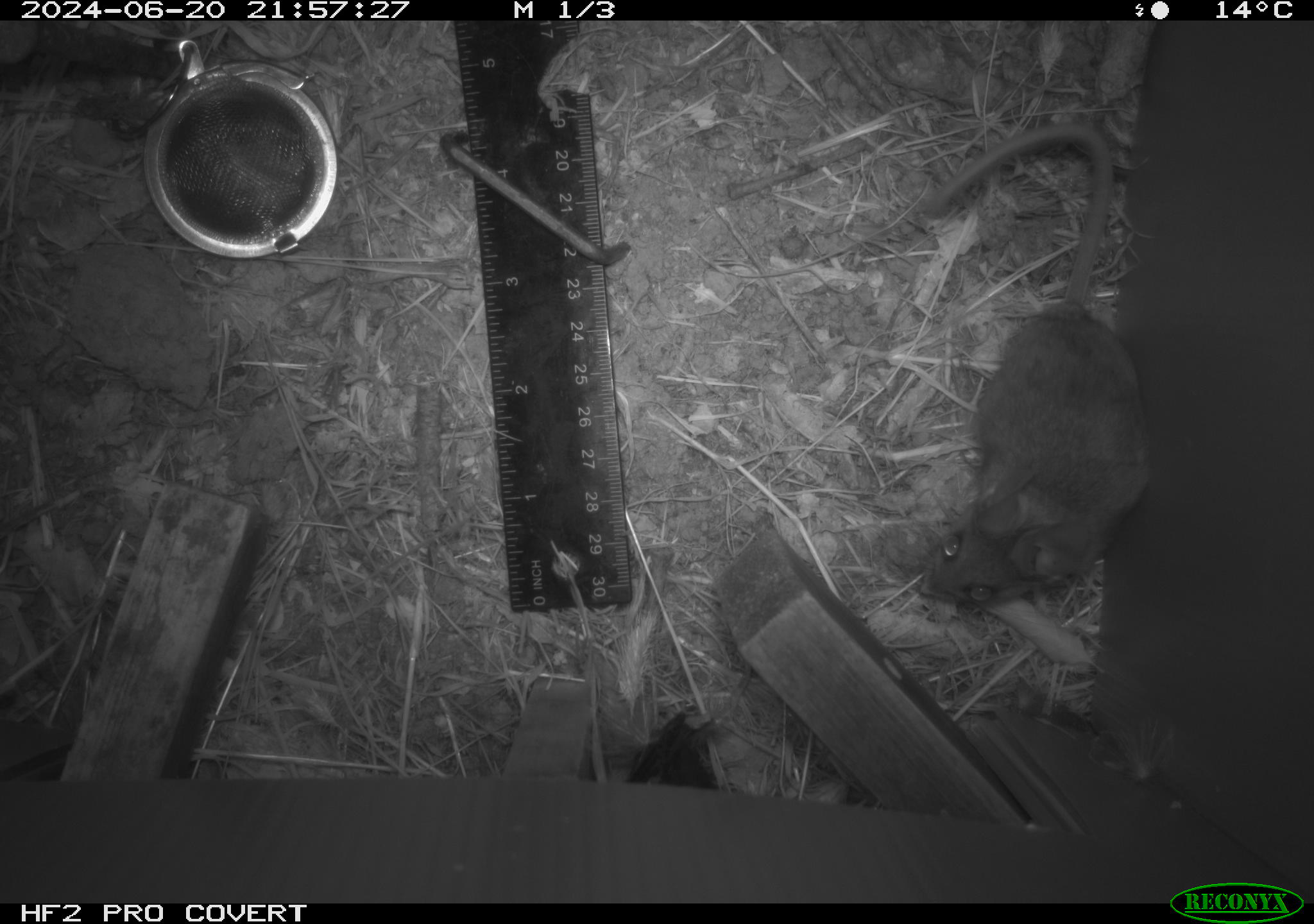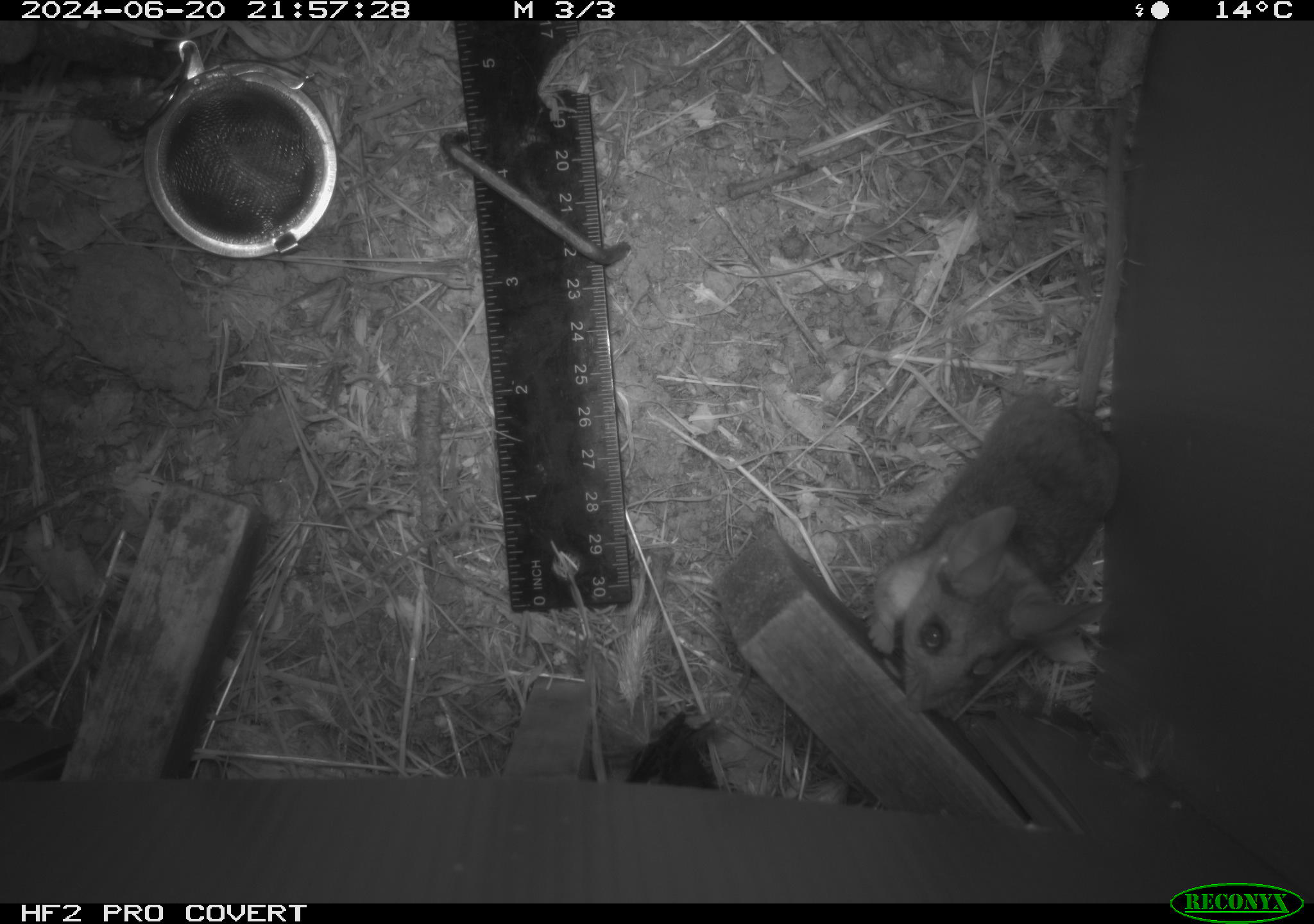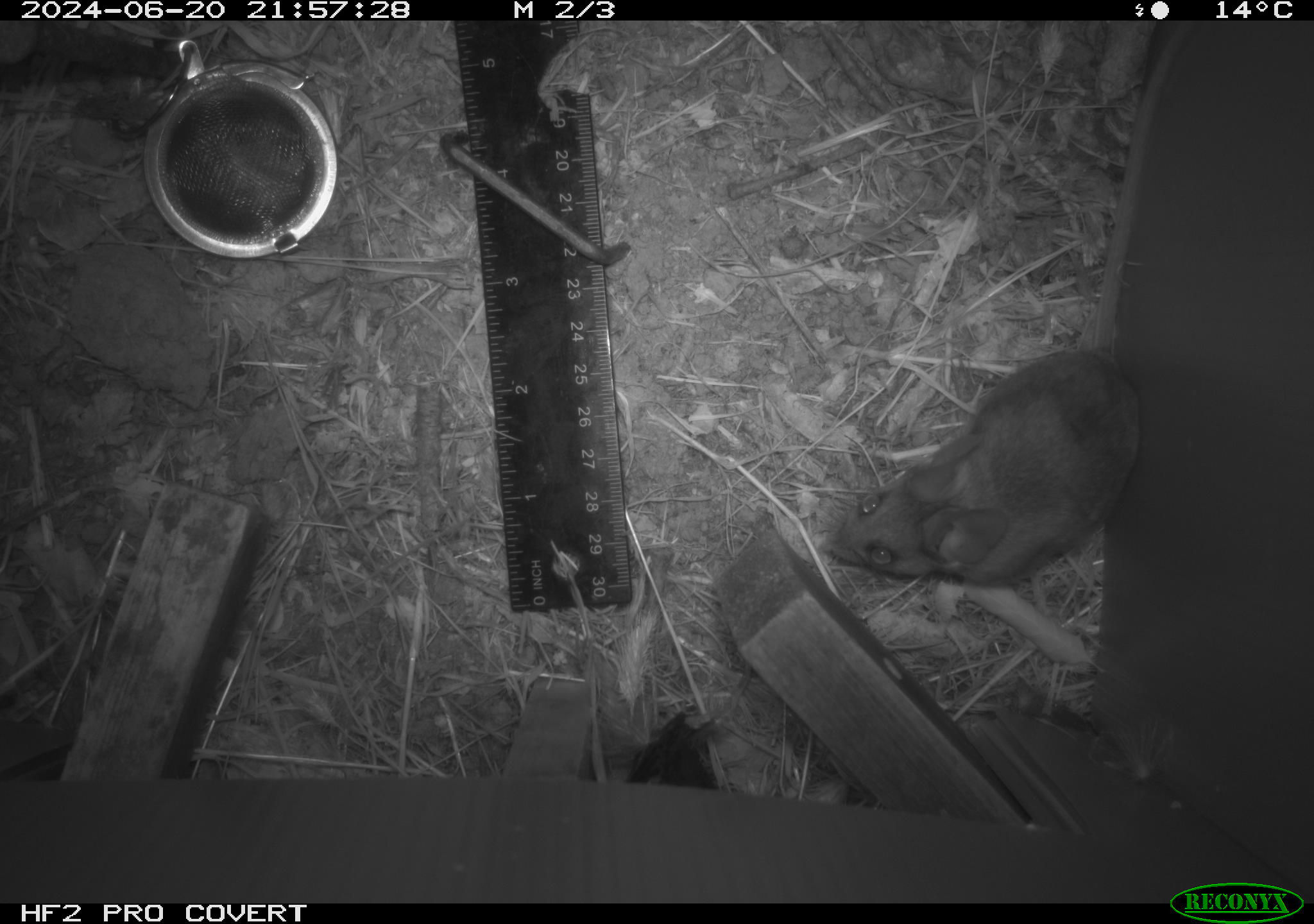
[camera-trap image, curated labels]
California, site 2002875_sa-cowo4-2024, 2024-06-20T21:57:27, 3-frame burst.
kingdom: Animalia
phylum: Chordata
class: Mammalia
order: Rodentia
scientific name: Rodentia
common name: rodent